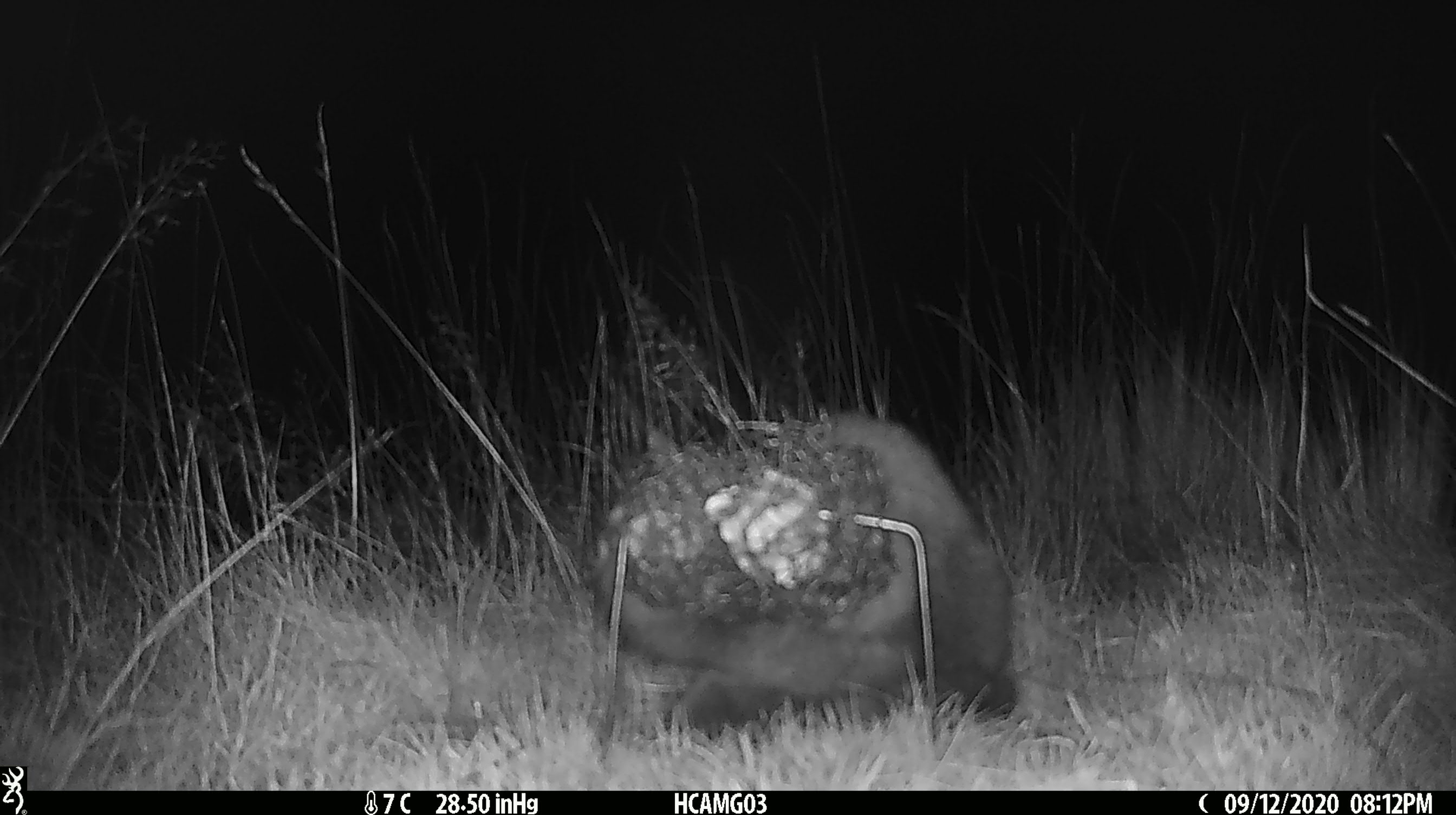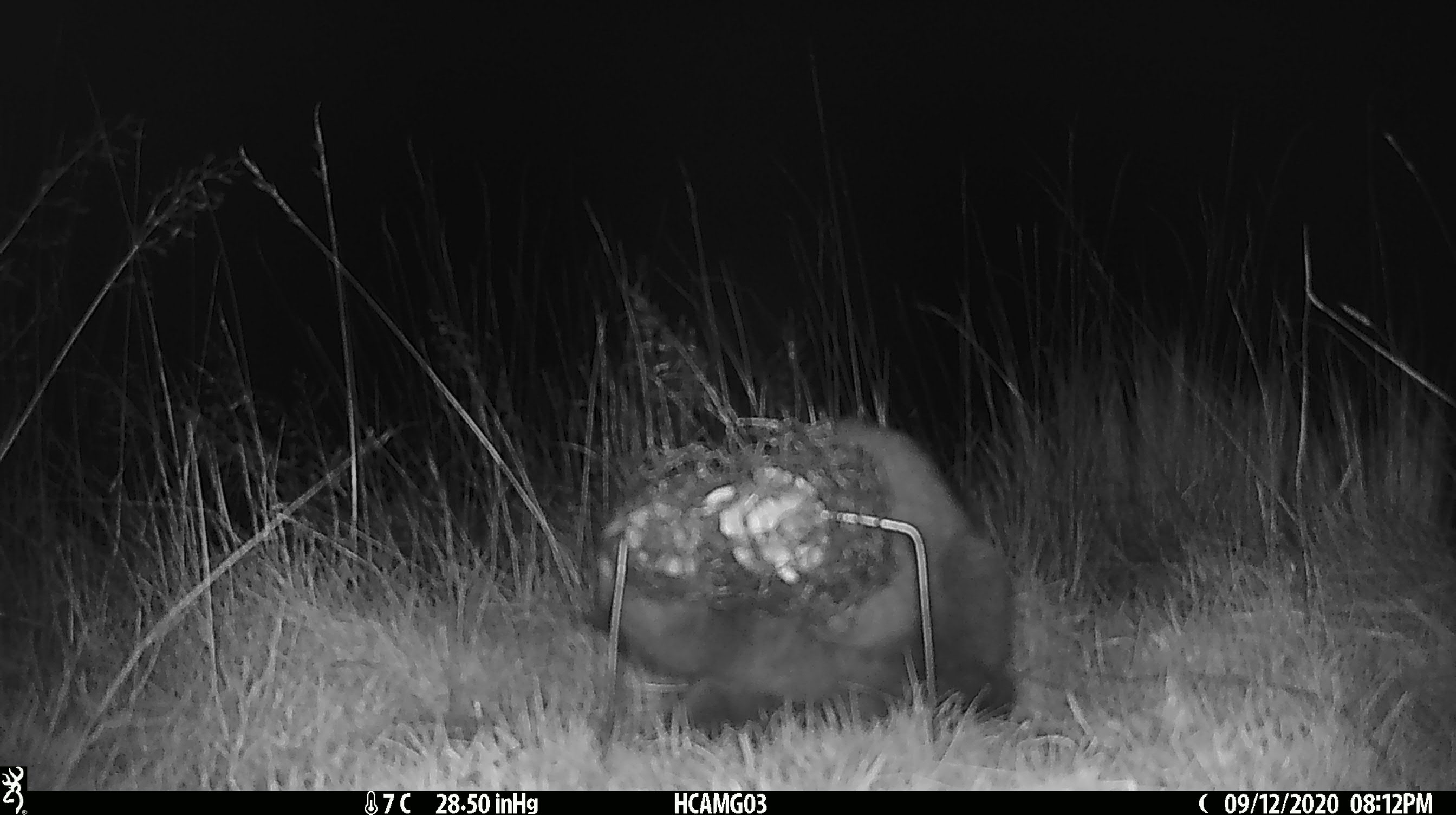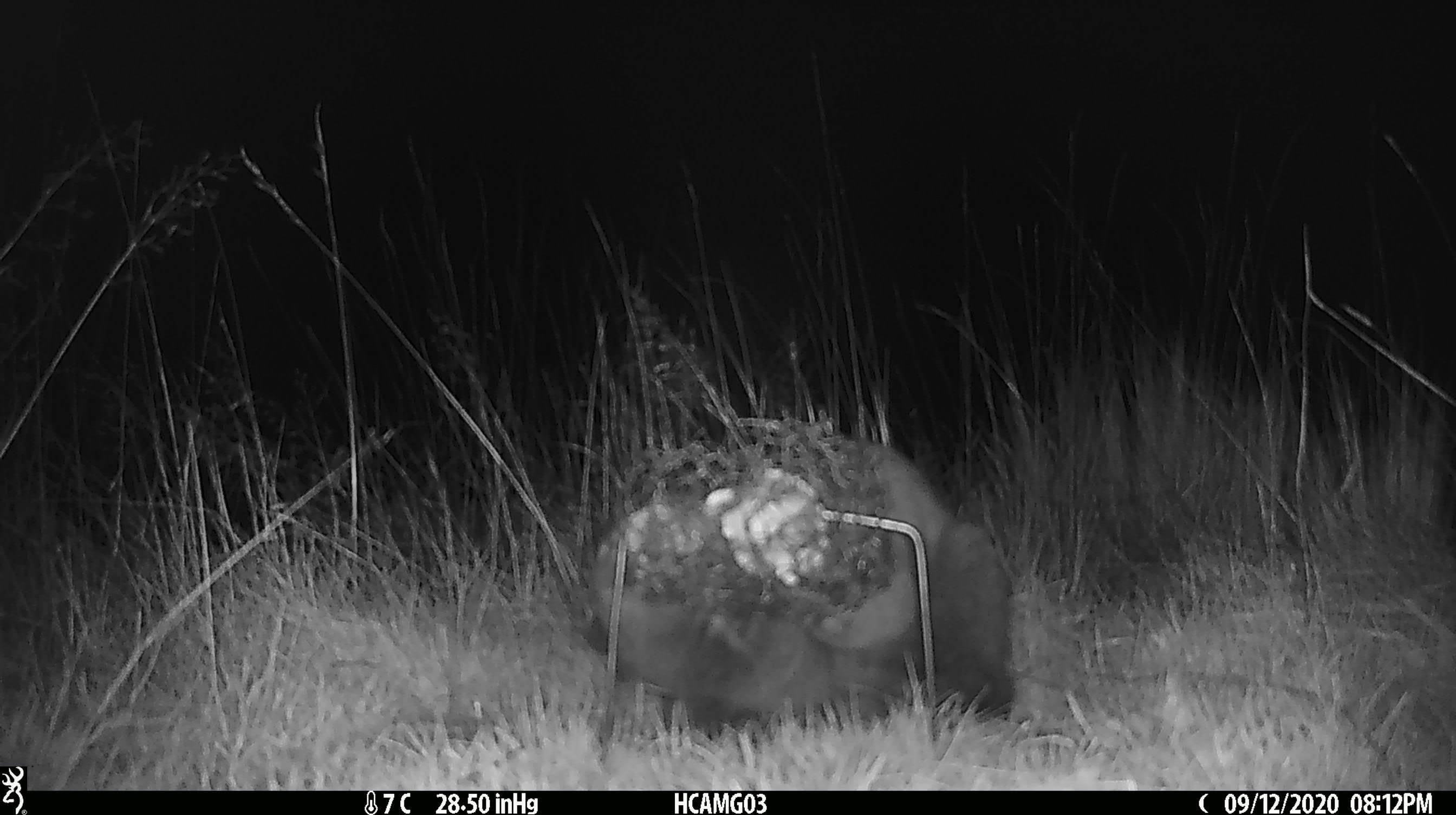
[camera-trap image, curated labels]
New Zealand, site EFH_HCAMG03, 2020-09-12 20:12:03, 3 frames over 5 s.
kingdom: Animalia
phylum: Chordata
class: Mammalia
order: Carnivora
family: Felidae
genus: Felis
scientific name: Felis catus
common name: domestic cat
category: cat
Cat (domestic cat) (Felis catus).